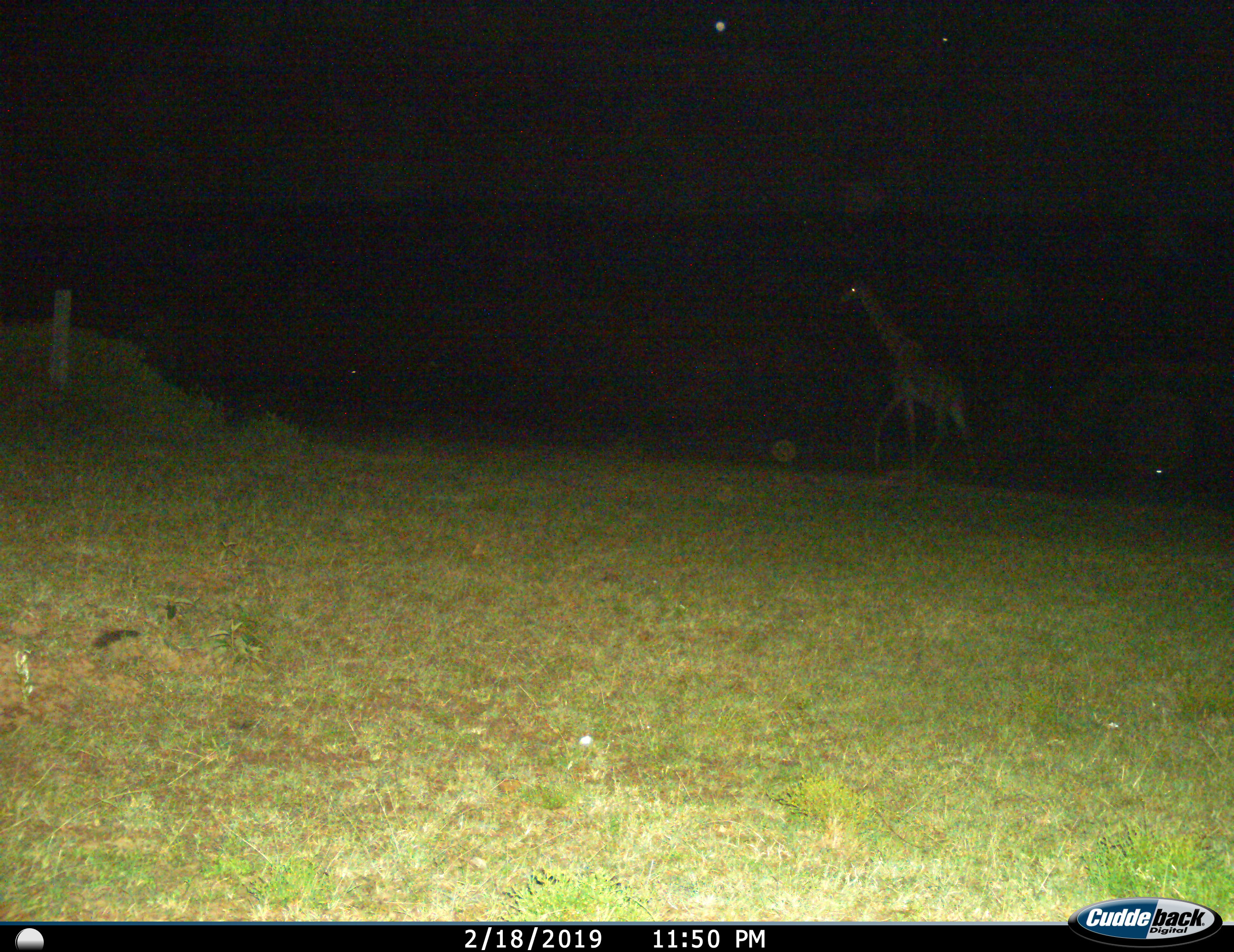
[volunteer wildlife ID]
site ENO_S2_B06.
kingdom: Animalia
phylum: Chordata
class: Mammalia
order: Artiodactyla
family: Giraffidae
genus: Giraffa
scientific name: Giraffa camelopardalis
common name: giraffe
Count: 1.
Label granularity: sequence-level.